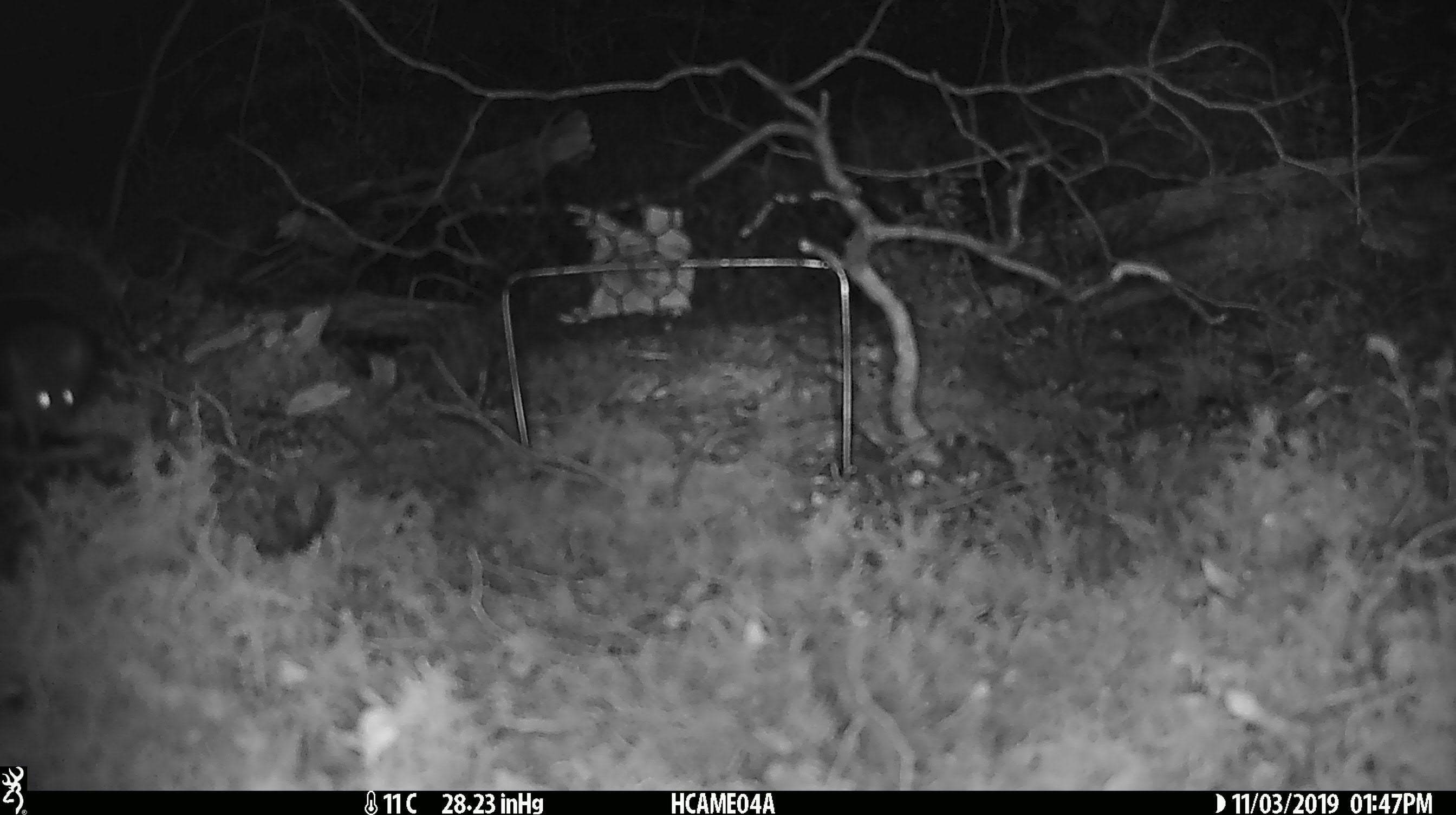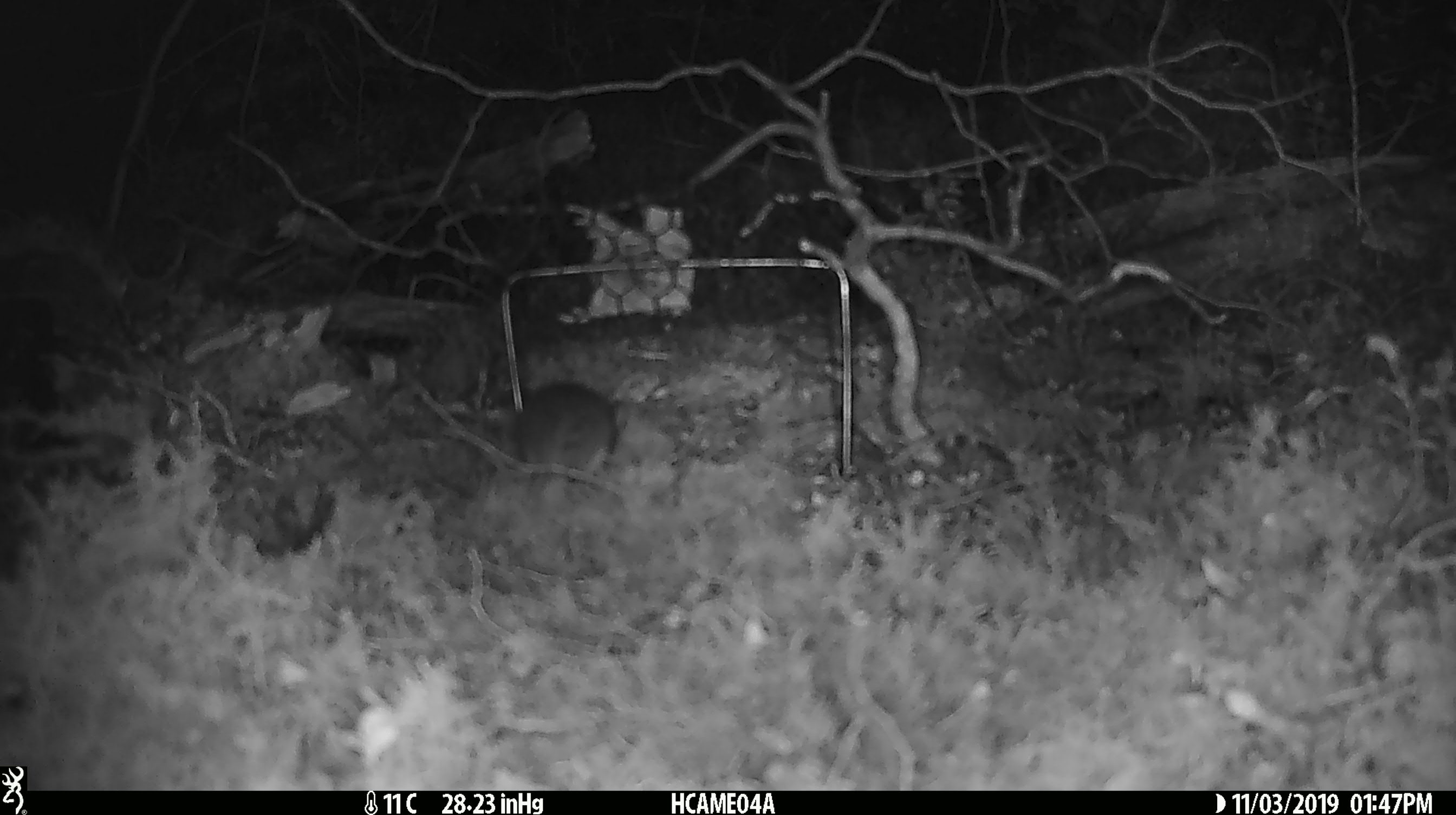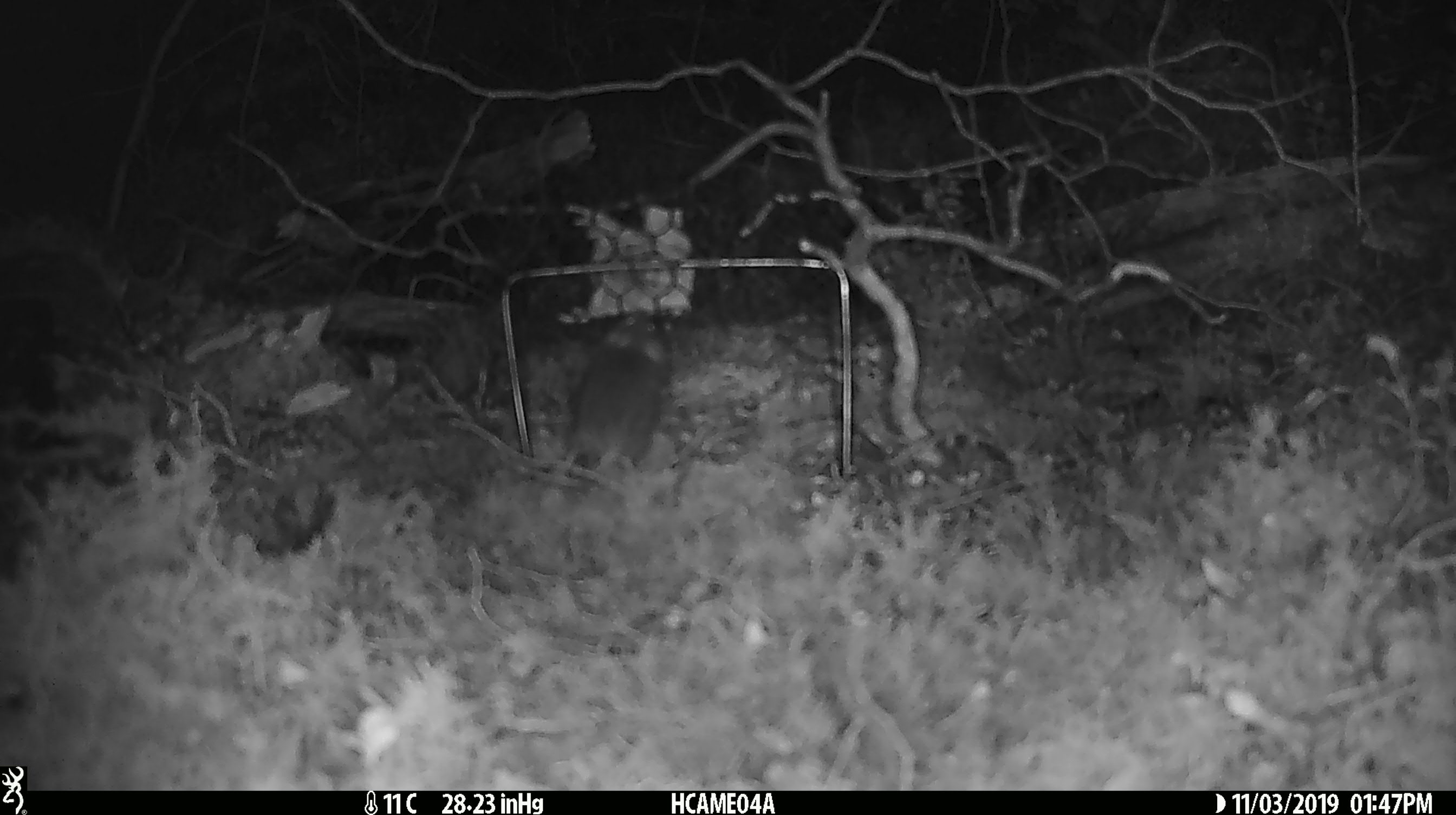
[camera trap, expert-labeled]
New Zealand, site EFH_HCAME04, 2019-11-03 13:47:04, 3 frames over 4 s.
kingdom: Animalia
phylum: Chordata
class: Mammalia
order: Rodentia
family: Muridae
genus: Mus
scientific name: Mus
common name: mouse